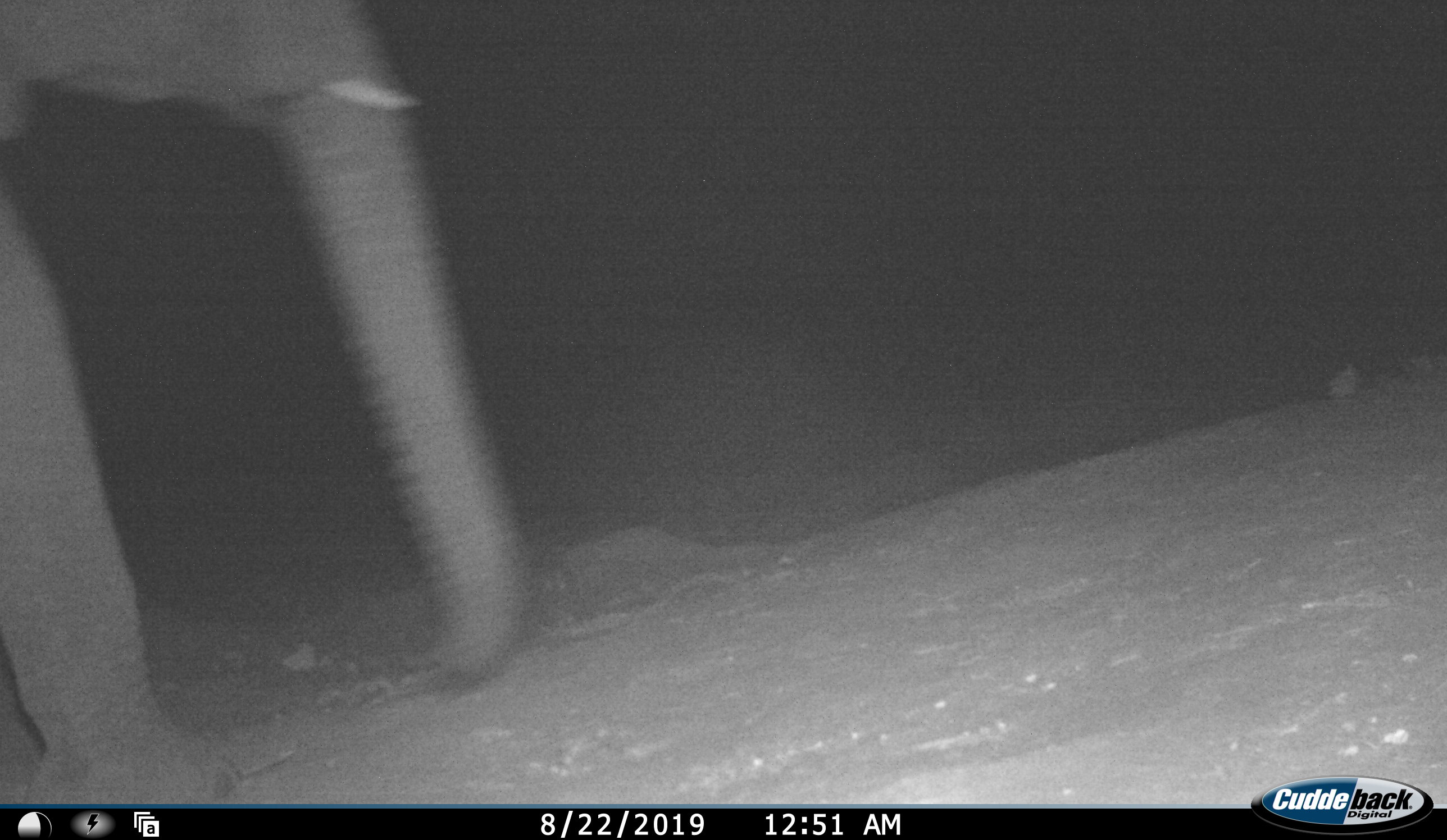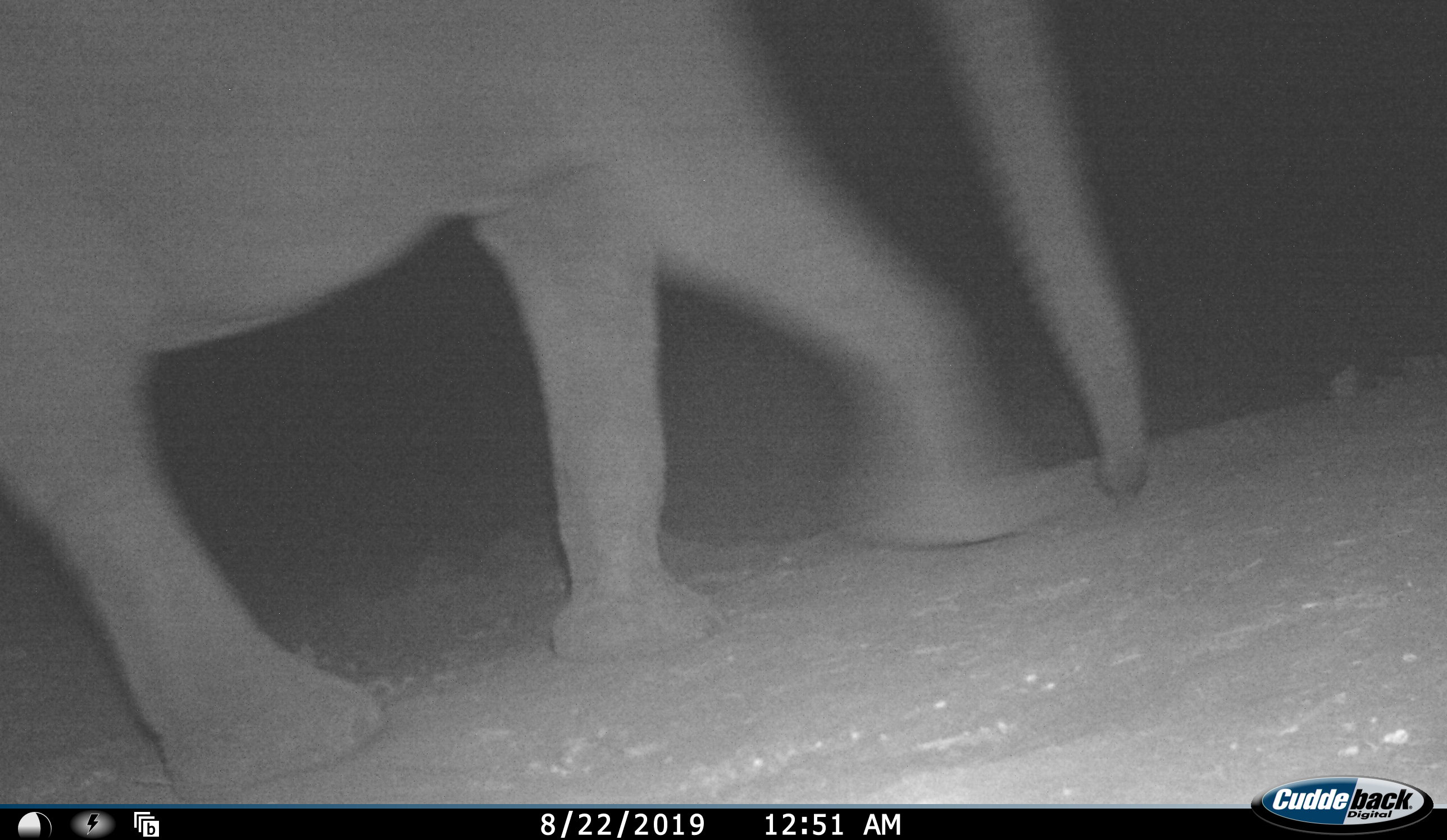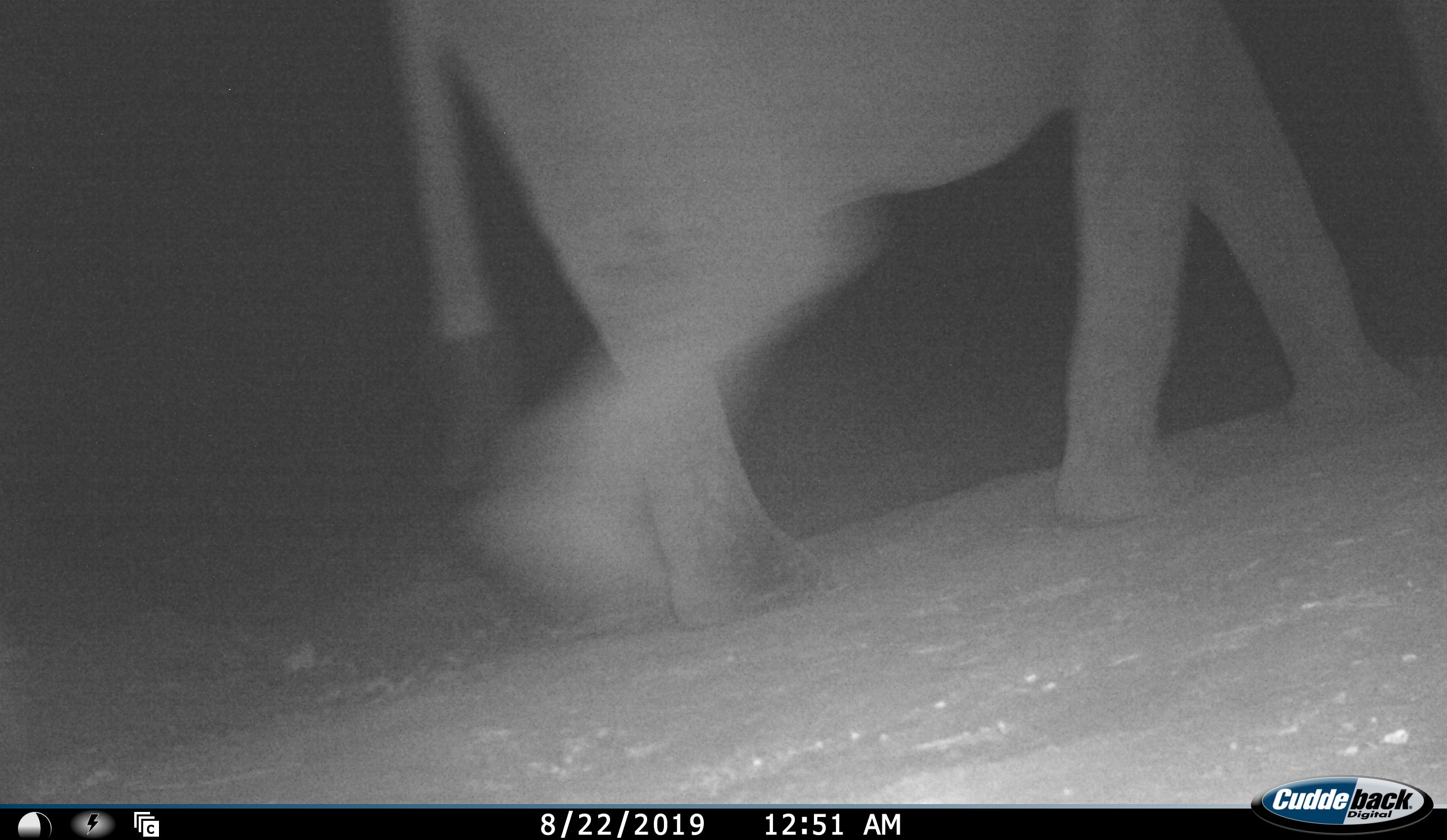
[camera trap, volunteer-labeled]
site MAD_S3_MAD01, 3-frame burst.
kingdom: Animalia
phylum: Chordata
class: Mammalia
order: Proboscidea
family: Elephantidae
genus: Loxodonta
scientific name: Loxodonta africana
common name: african bush elephant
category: elephant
Elephant (african bush elephant) (Loxodonta africana), count 1. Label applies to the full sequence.